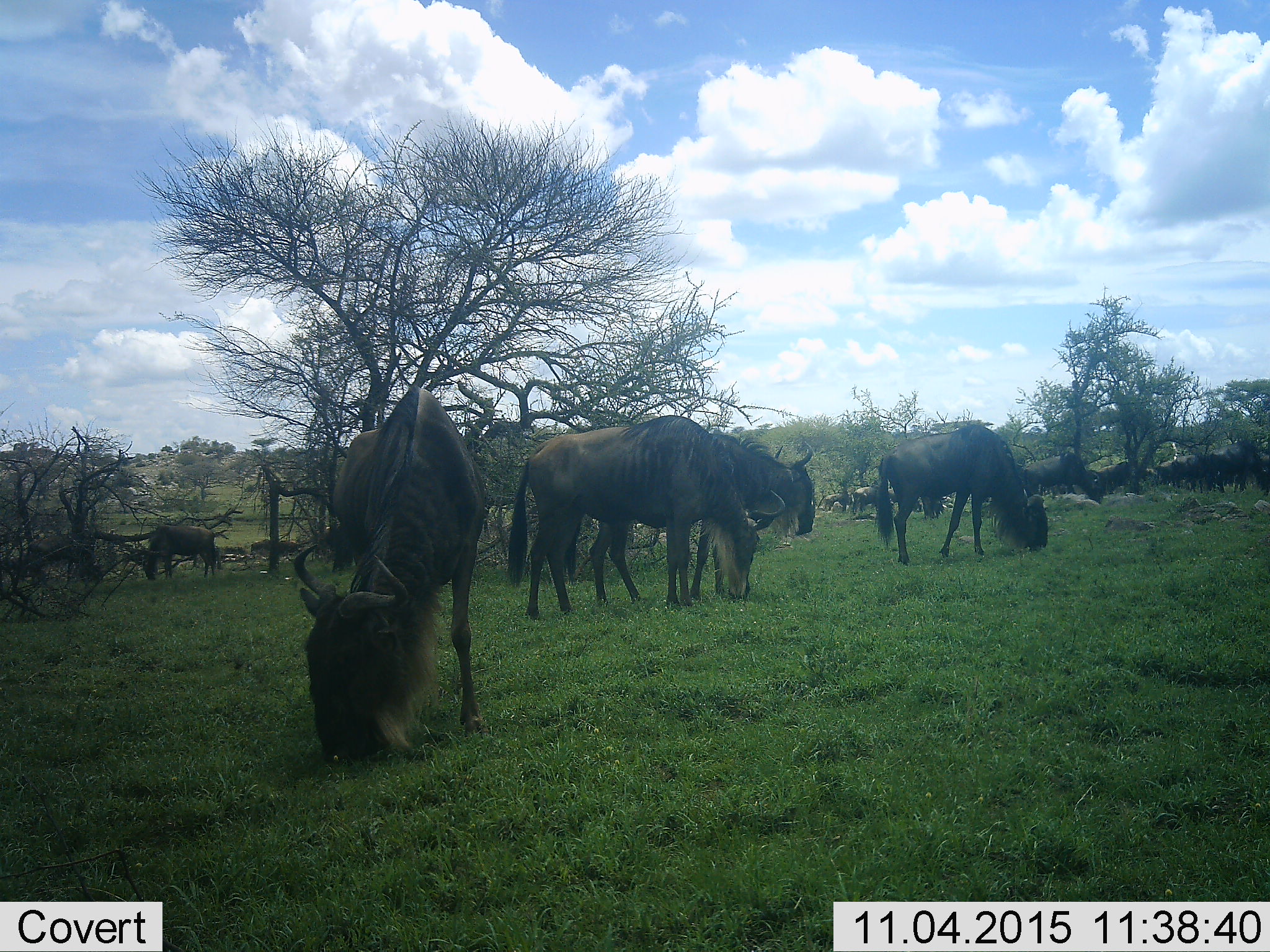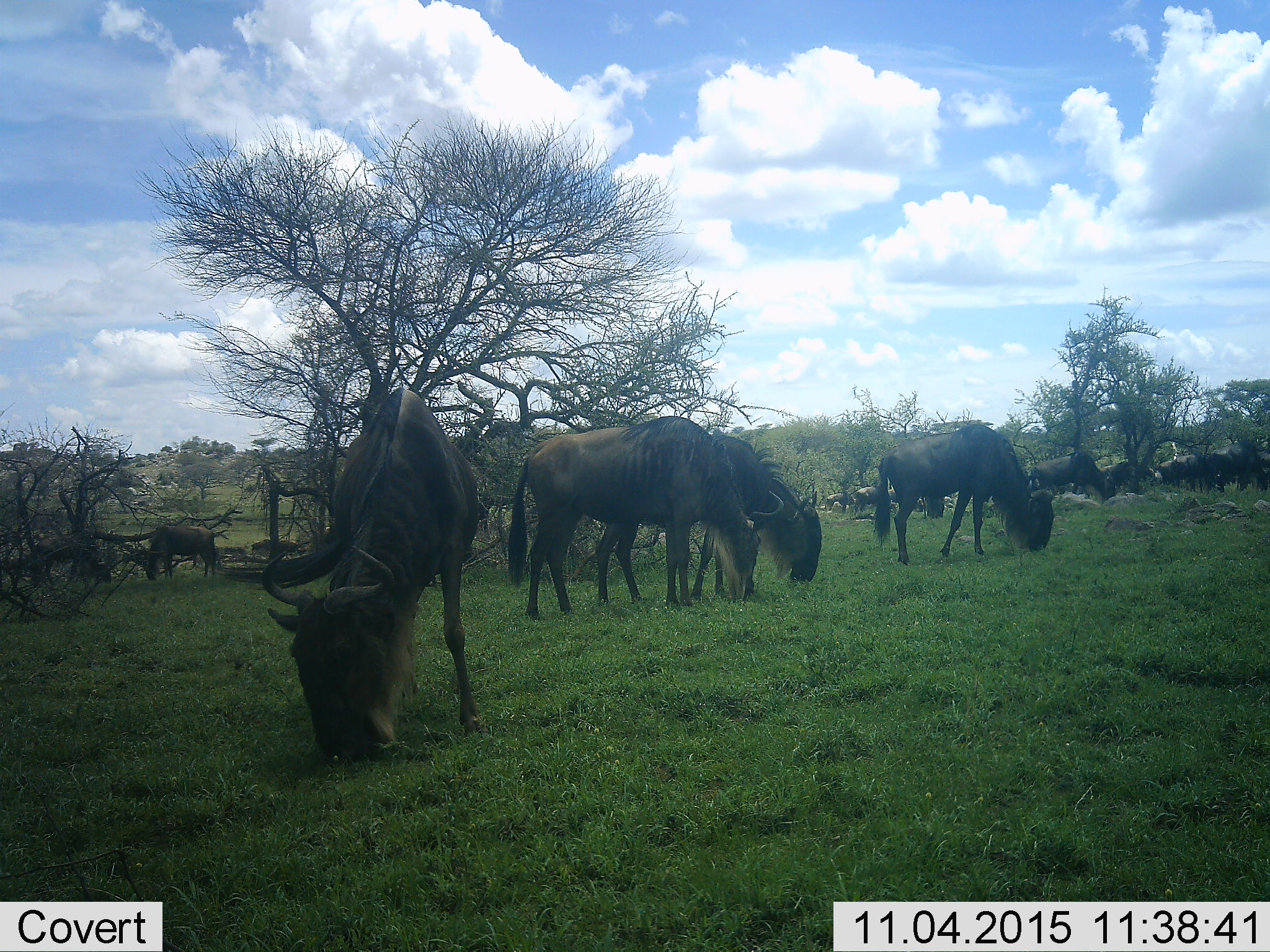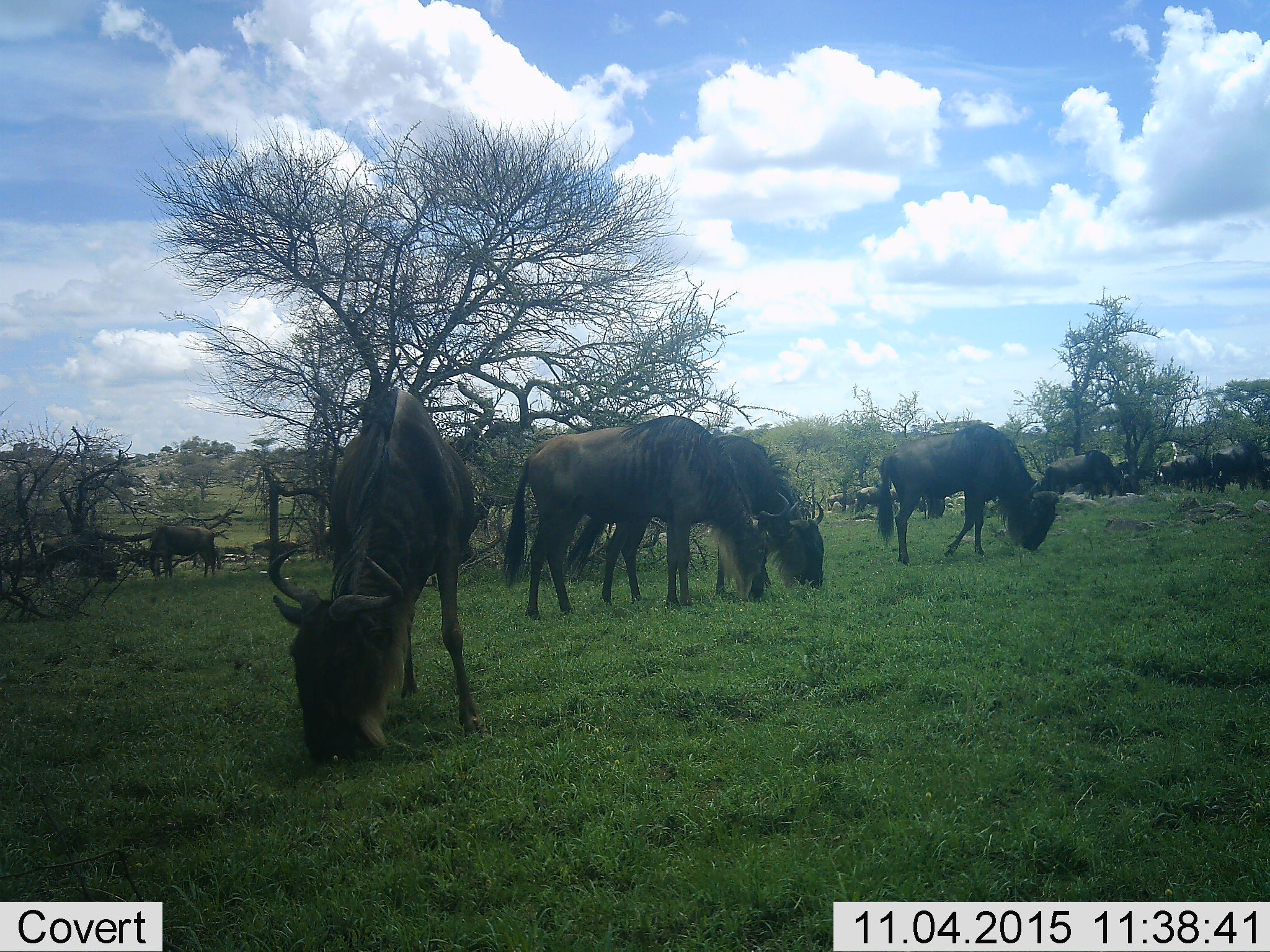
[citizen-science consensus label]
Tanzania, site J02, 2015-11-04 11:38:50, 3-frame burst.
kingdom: Animalia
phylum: Chordata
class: Mammalia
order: Artiodactyla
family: Bovidae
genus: Connochaetes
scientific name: Connochaetes taurinus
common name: blue wildebeest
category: wildebeest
Wildebeest (blue wildebeest) (Connochaetes taurinus), count 11-50. Behavior (volunteer vote fractions): standing 56%, resting 11%, moving 22%, interacting 11%. Young present (vote fraction): 0%. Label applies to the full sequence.